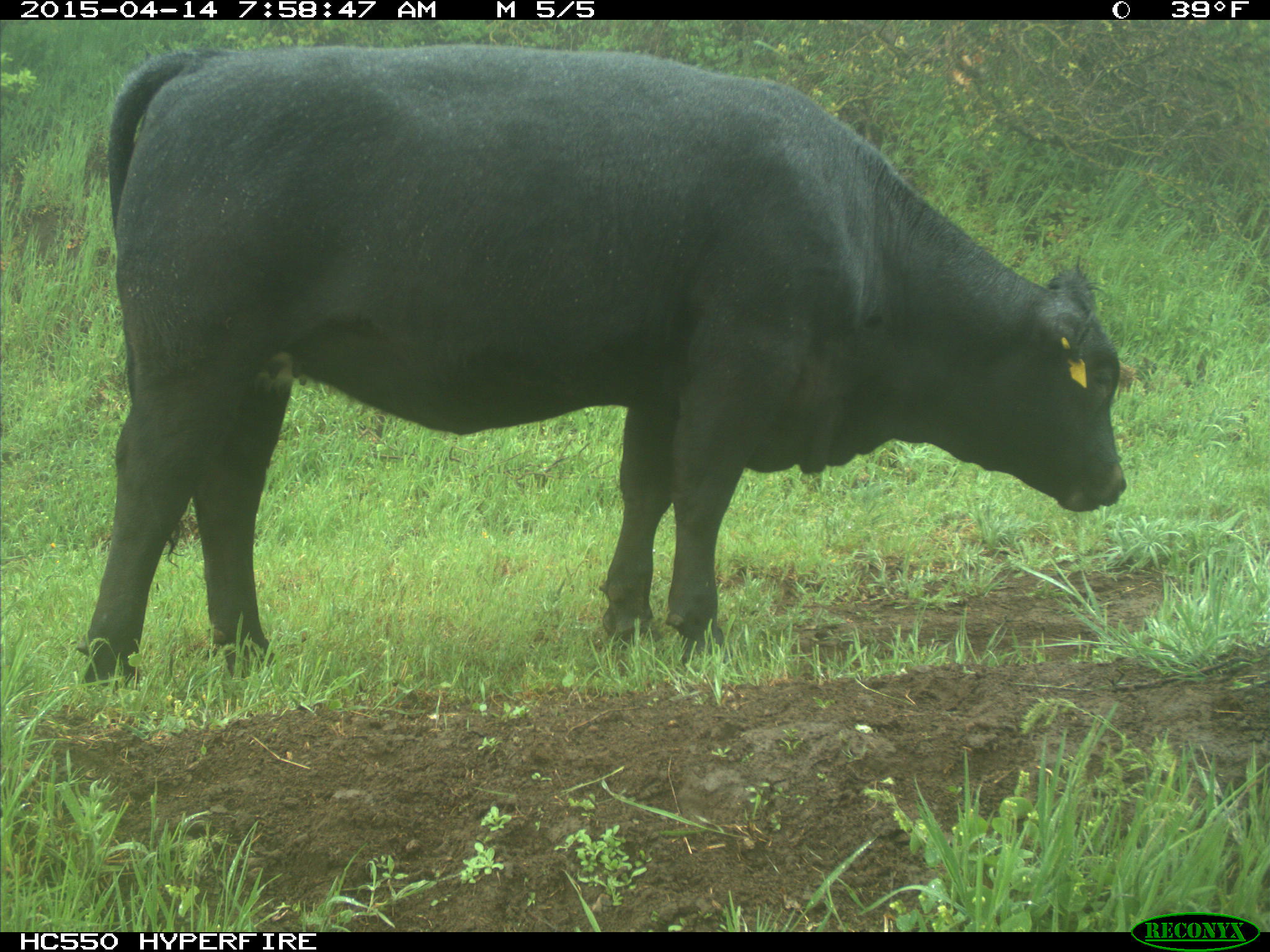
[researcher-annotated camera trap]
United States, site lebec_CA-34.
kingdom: Animalia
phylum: Chordata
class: Mammalia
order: Artiodactyla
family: Bovidae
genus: Bos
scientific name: Bos taurus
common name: domestic cow